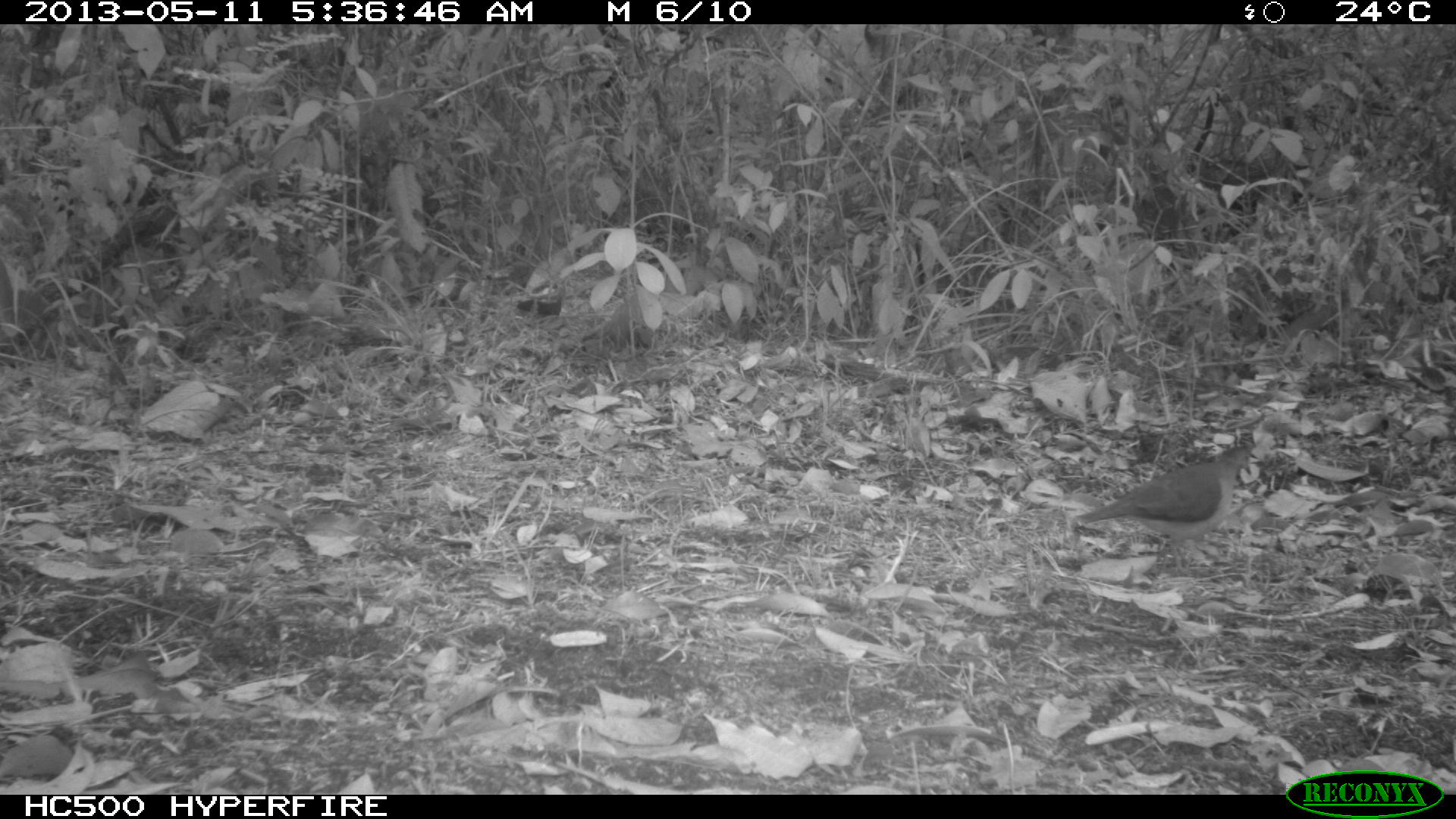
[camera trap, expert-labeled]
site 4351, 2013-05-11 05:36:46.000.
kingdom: Animalia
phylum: Chordata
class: Aves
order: Columbiformes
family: Columbidae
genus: Leptotila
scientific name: Leptotila plumbeiceps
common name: gray-headed dove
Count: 1.